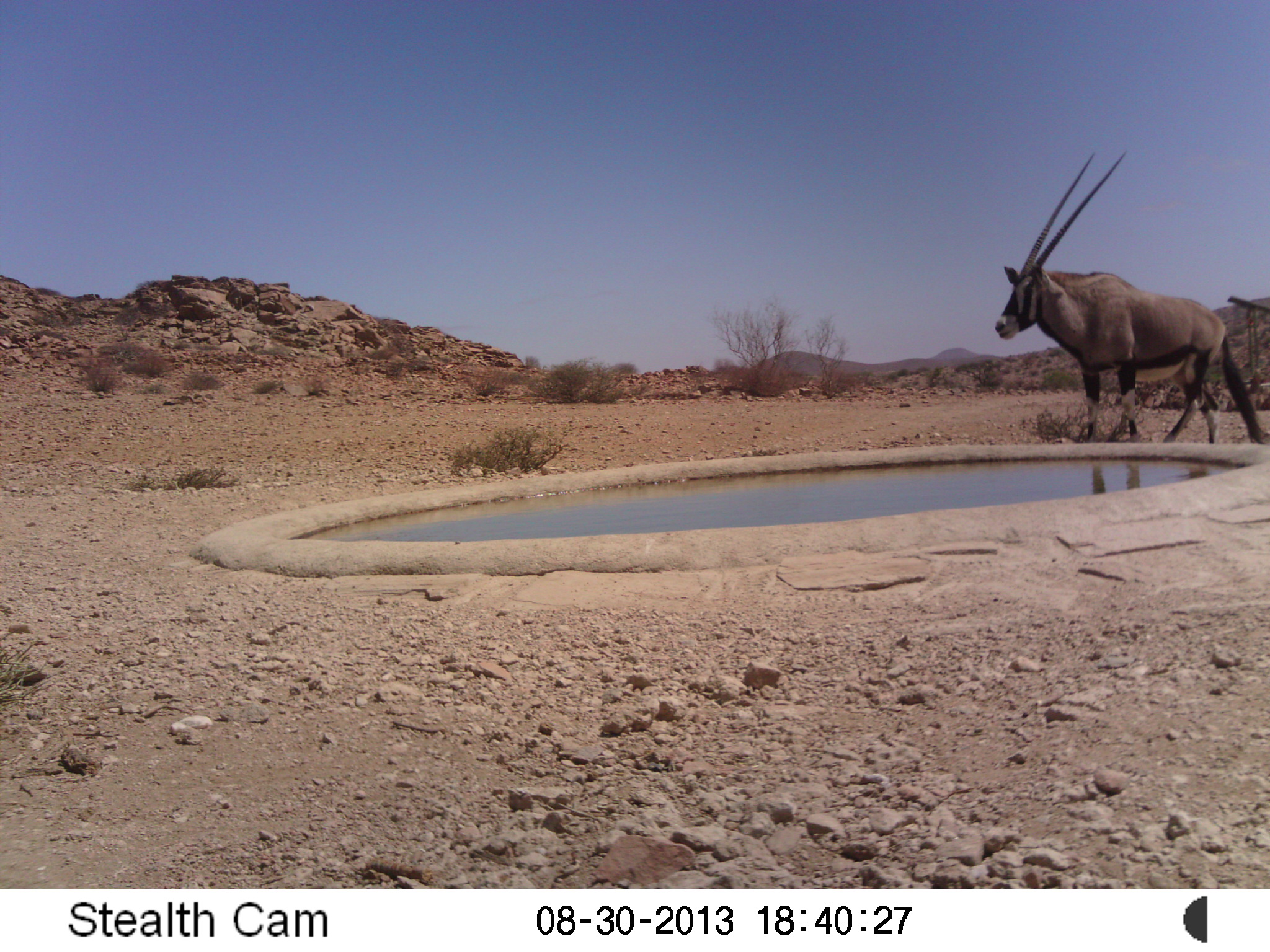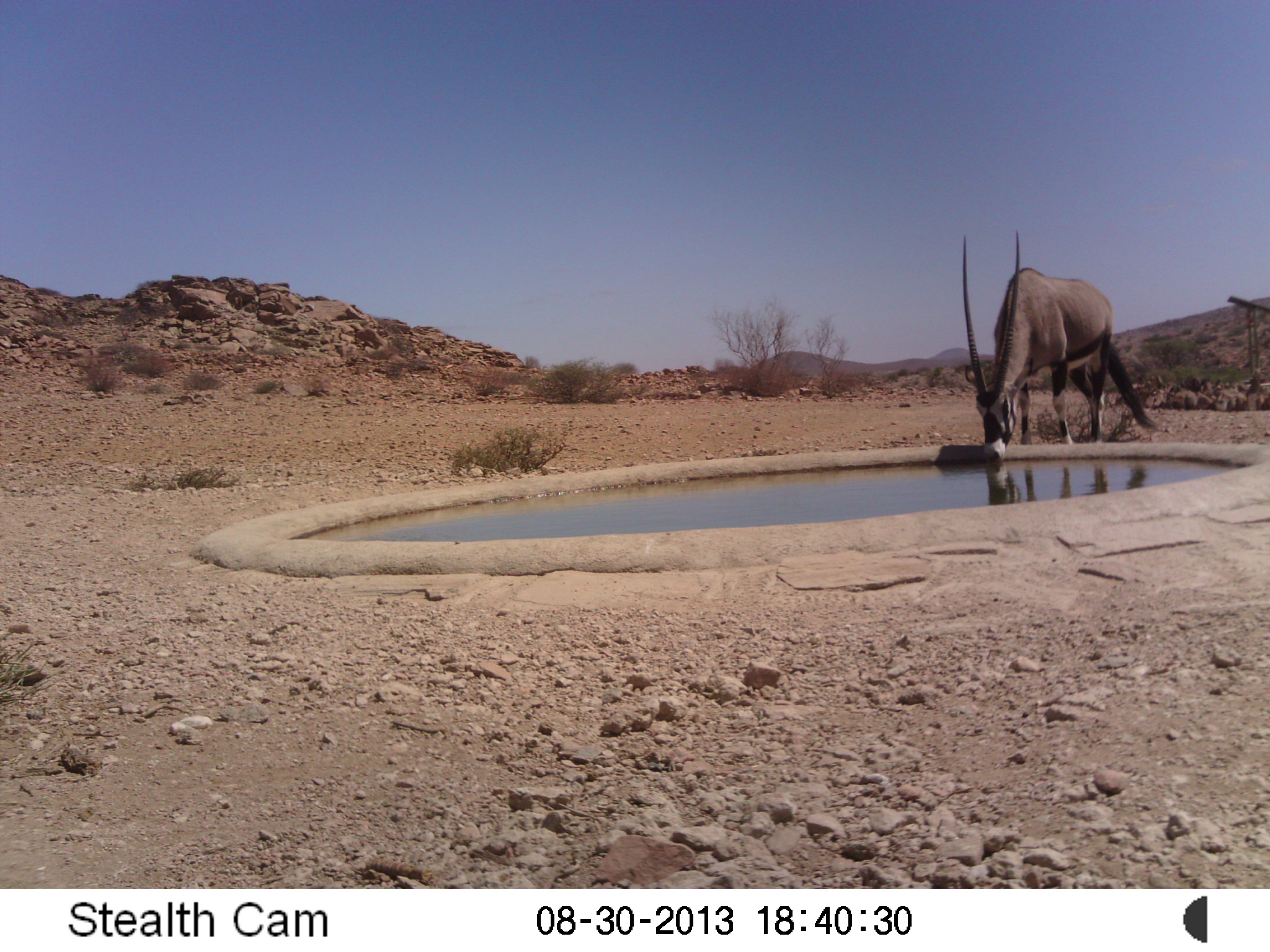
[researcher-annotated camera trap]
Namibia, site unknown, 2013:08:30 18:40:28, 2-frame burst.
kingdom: Animalia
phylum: Chordata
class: Mammalia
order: Artiodactyla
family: Bovidae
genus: Oryx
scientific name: Oryx gazella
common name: gemsbok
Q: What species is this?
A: Oryx gazella (gemsbok).